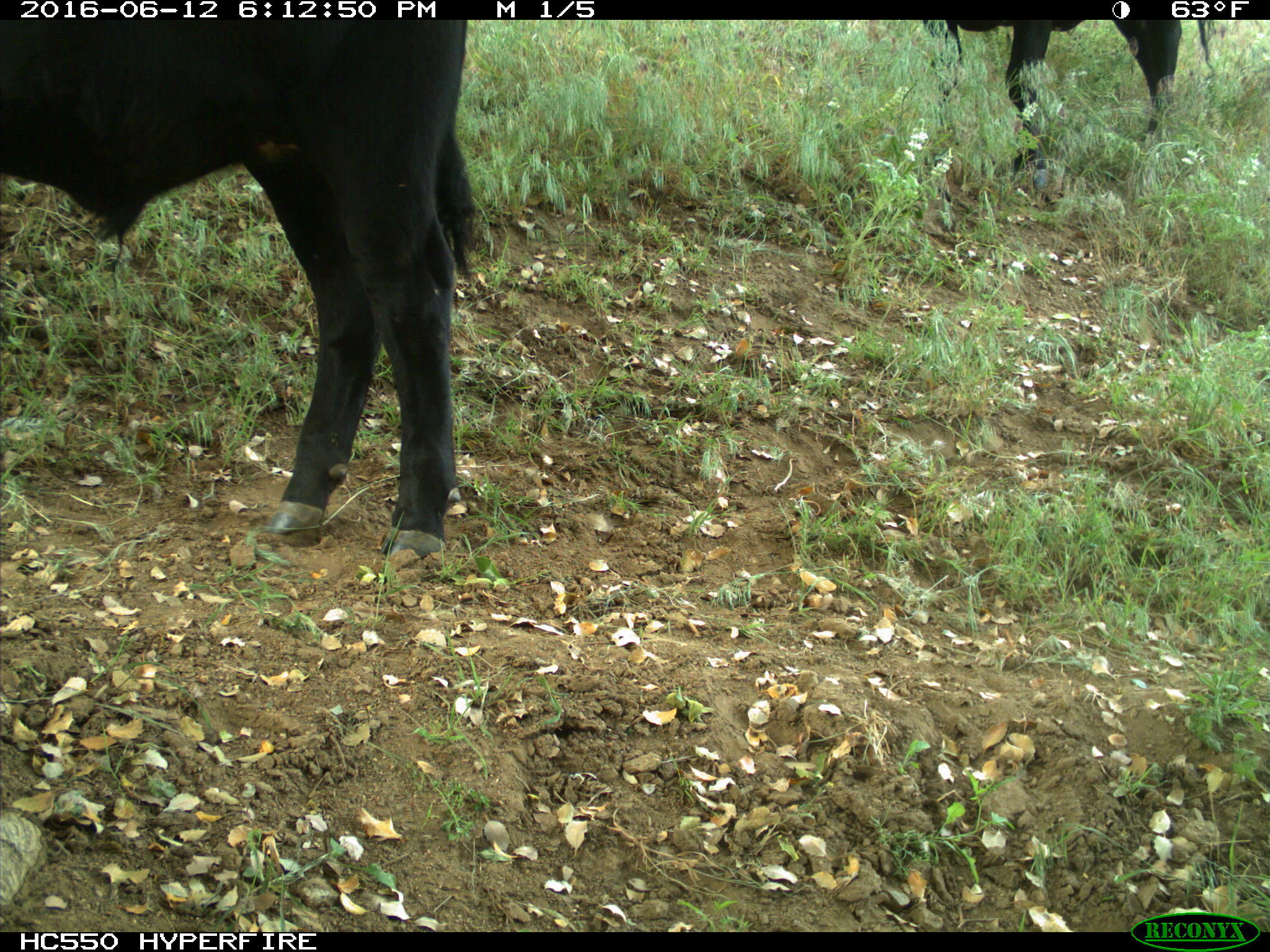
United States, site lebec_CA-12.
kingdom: Animalia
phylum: Chordata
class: Mammalia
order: Artiodactyla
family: Bovidae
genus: Bos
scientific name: Bos taurus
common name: domestic cow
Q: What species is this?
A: Bos taurus (domestic cow).